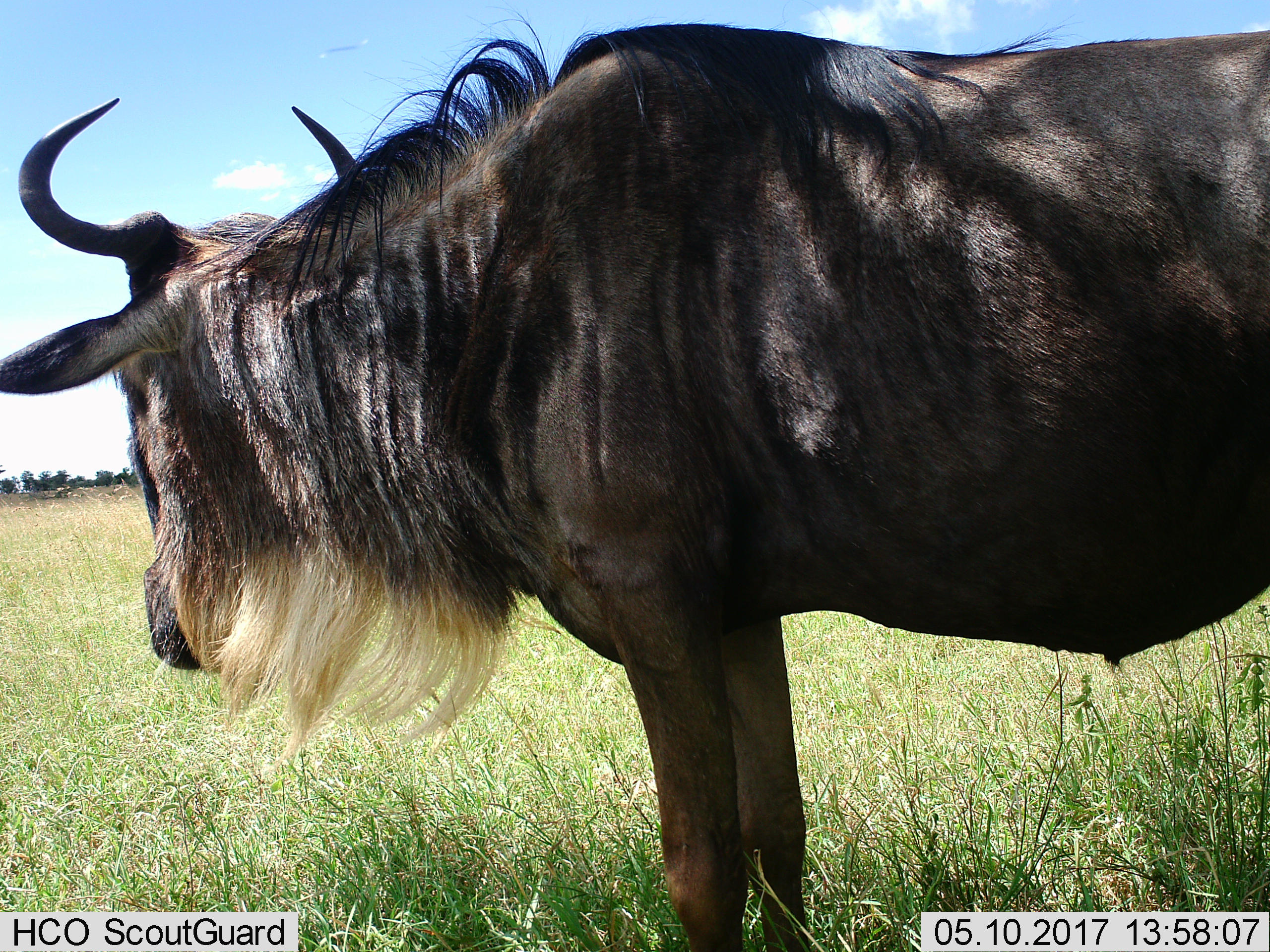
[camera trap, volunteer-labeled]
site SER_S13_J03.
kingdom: Animalia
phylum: Chordata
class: Mammalia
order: Artiodactyla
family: Bovidae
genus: Connochaetes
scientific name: Connochaetes taurinus taurinus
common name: blue wildebeest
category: wildebeestblue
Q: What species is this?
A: Wildebeestblue (blue wildebeest) (Connochaetes taurinus taurinus).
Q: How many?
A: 1.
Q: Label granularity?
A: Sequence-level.